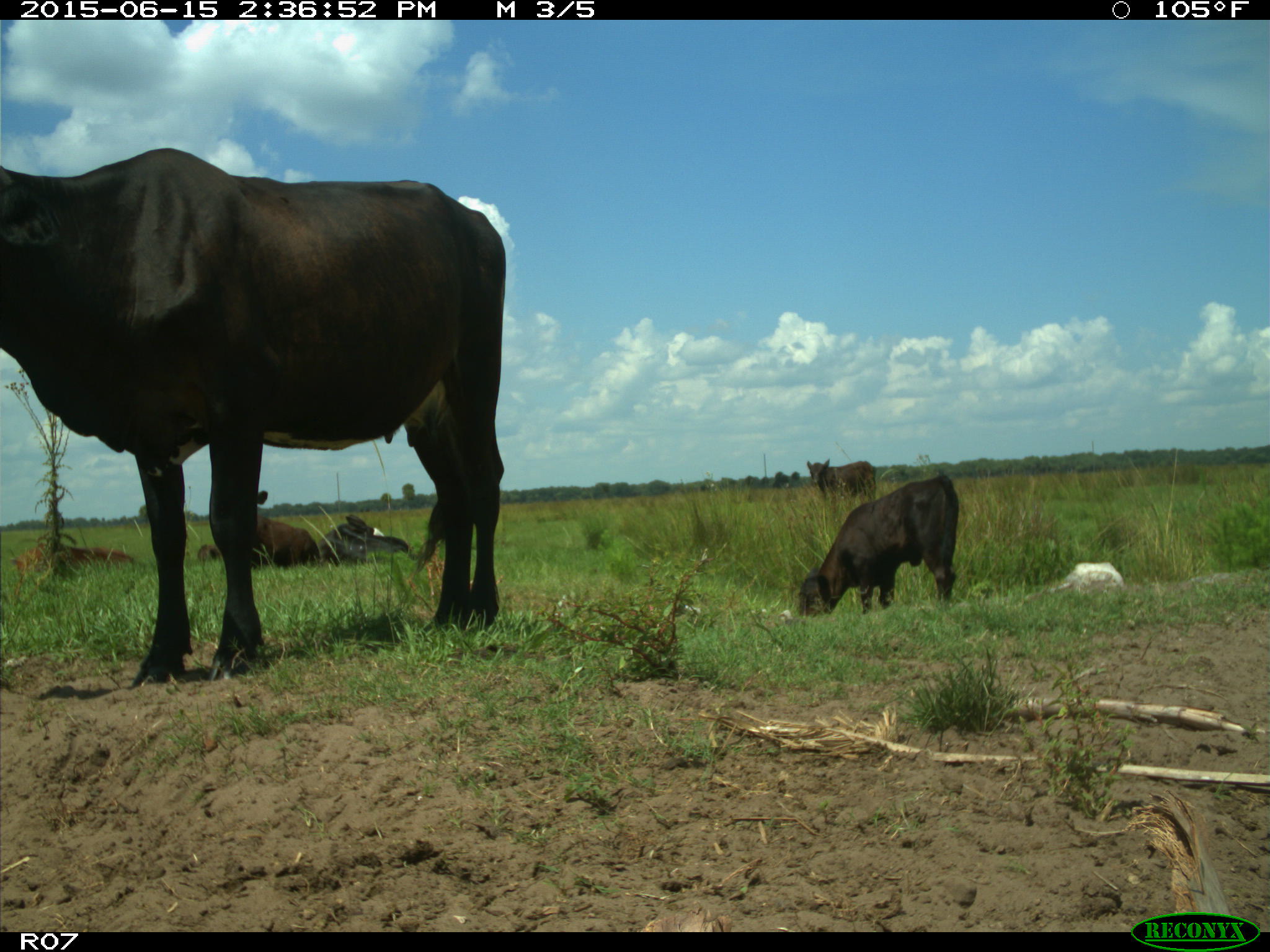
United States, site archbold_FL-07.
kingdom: Animalia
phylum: Chordata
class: Mammalia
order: Artiodactyla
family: Bovidae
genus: Bos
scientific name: Bos taurus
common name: domestic cow